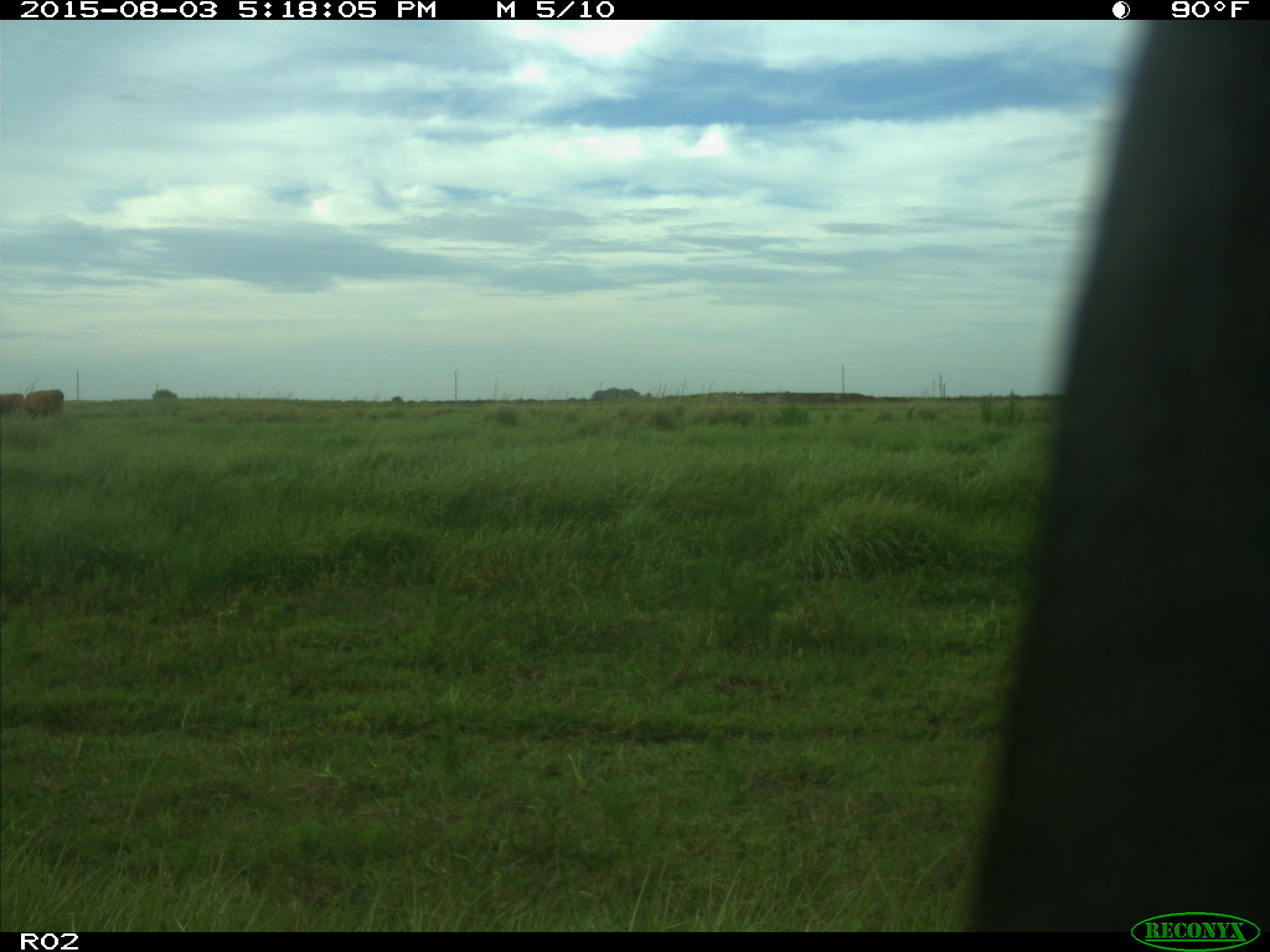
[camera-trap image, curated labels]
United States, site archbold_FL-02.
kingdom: Animalia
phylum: Chordata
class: Mammalia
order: Artiodactyla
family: Bovidae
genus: Bos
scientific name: Bos taurus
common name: domestic cow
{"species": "Bos taurus (domestic cow)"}